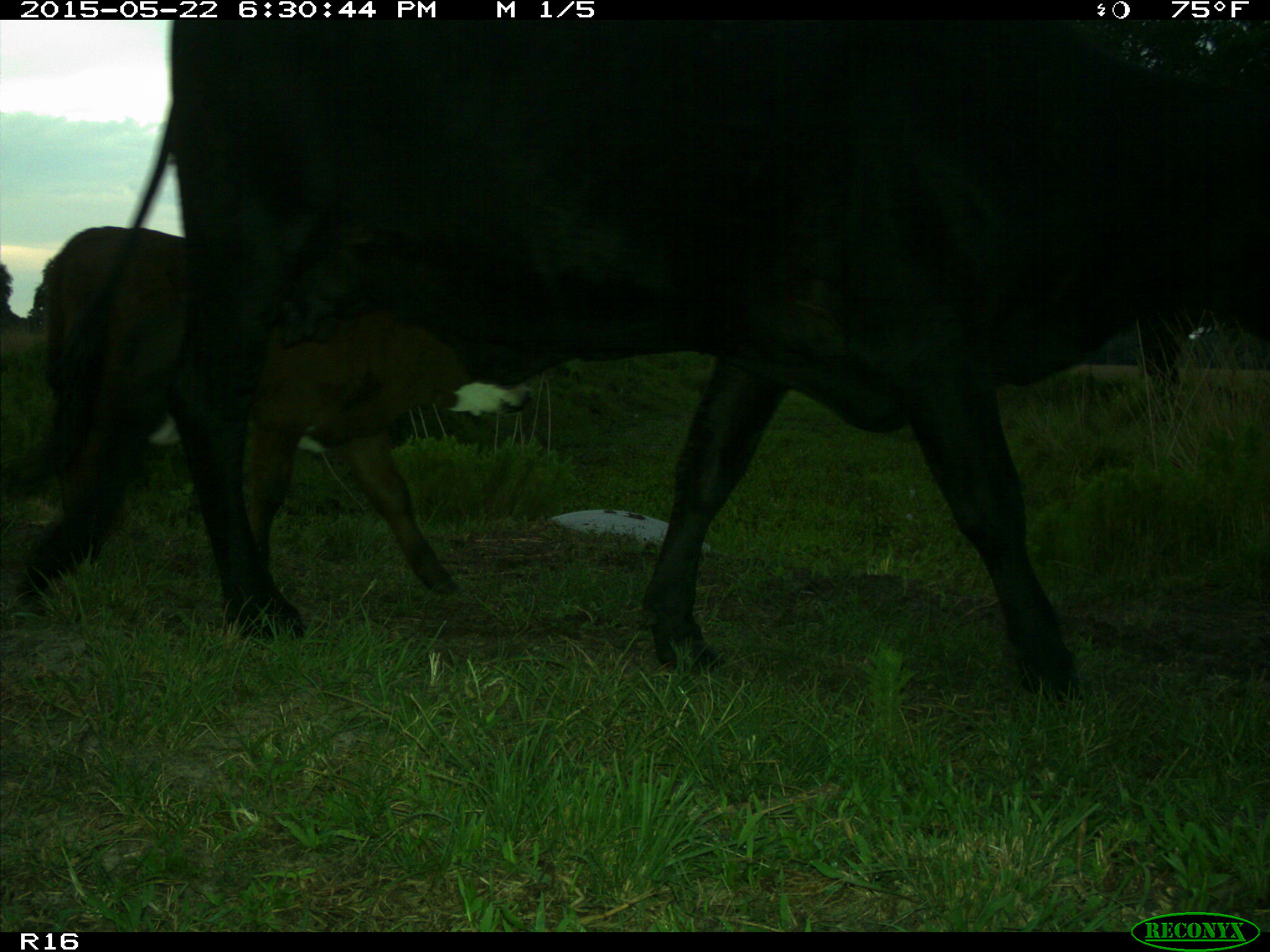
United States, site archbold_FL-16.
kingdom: Animalia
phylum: Chordata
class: Mammalia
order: Artiodactyla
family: Bovidae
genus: Bos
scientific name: Bos taurus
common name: domestic cow